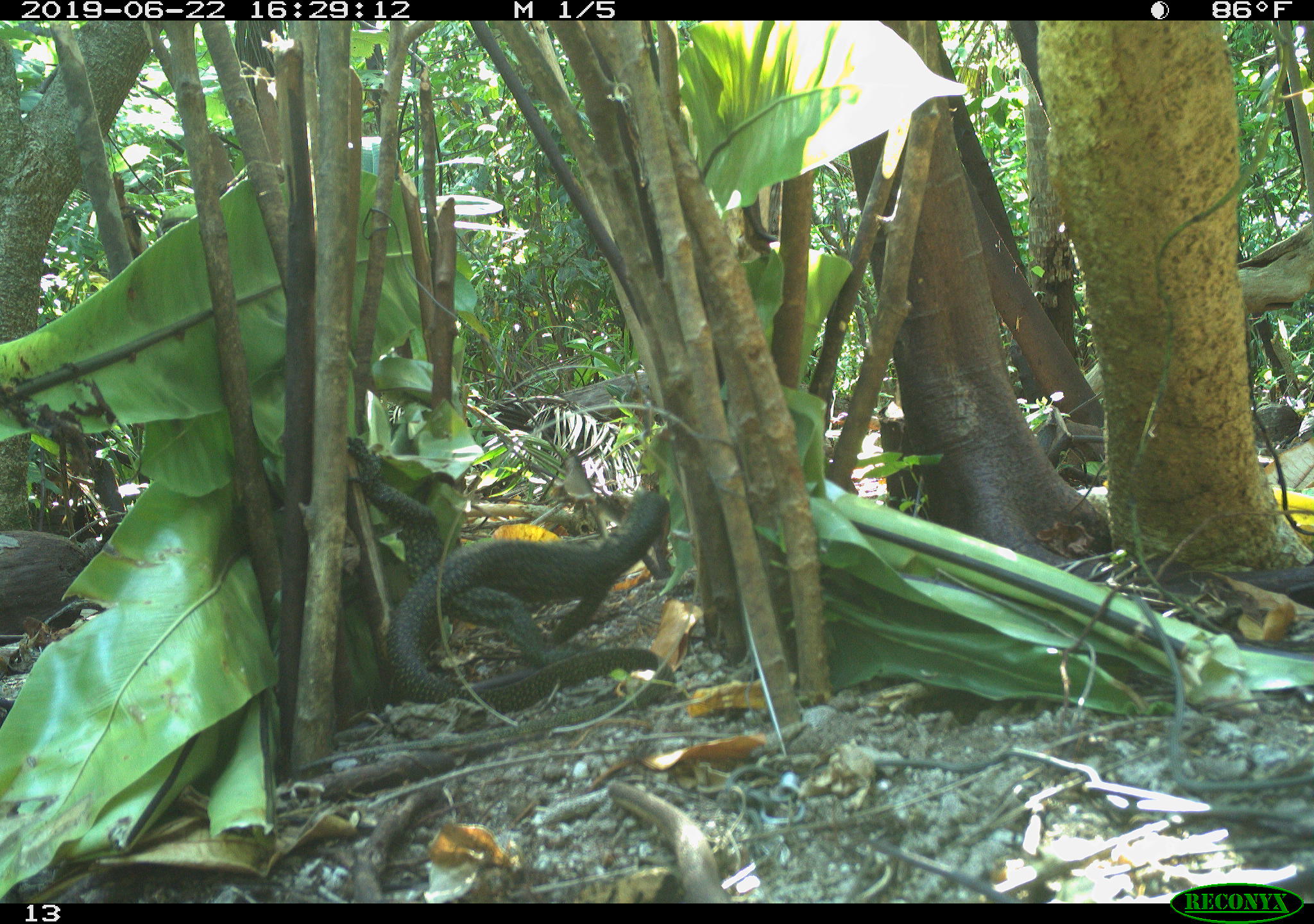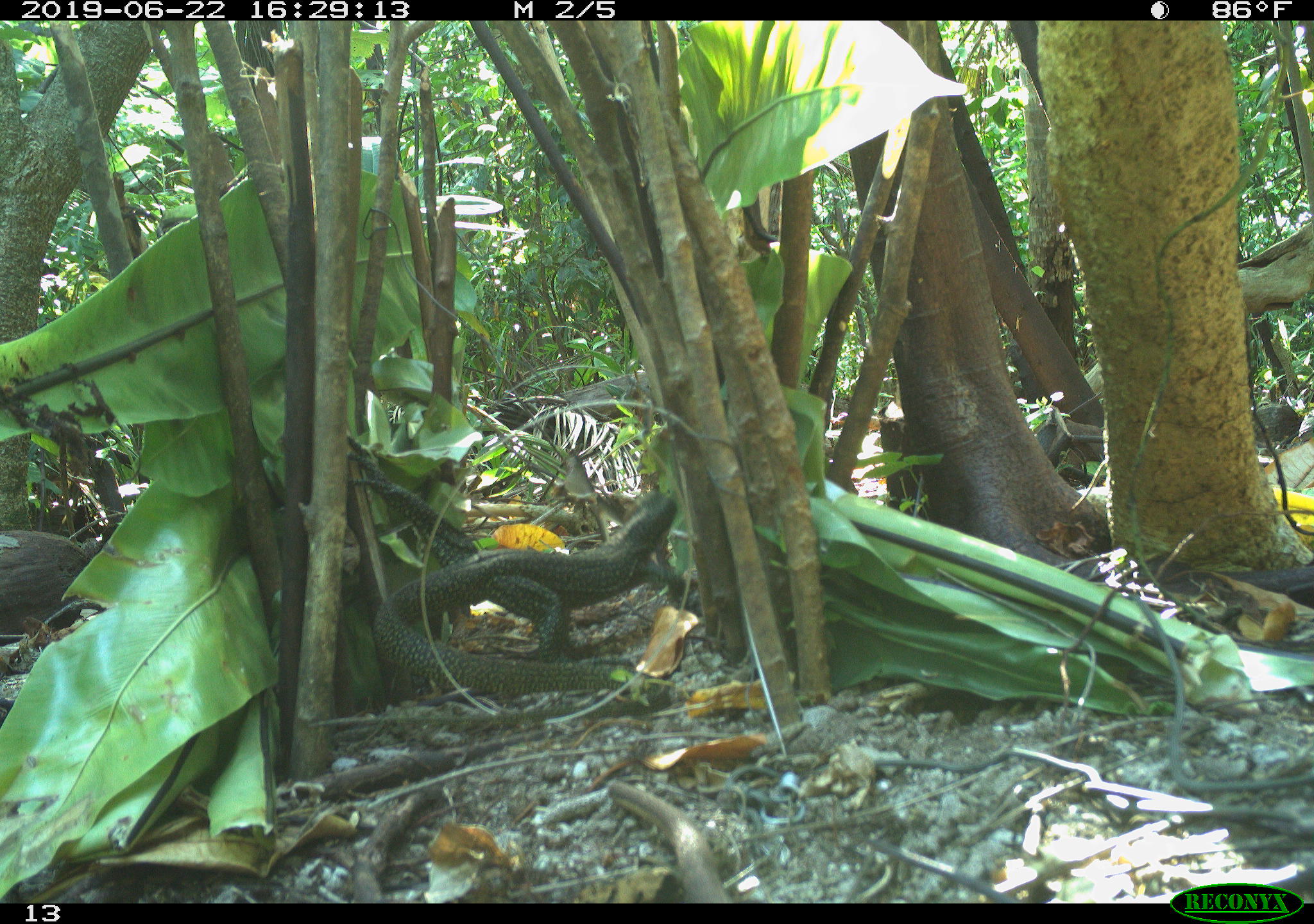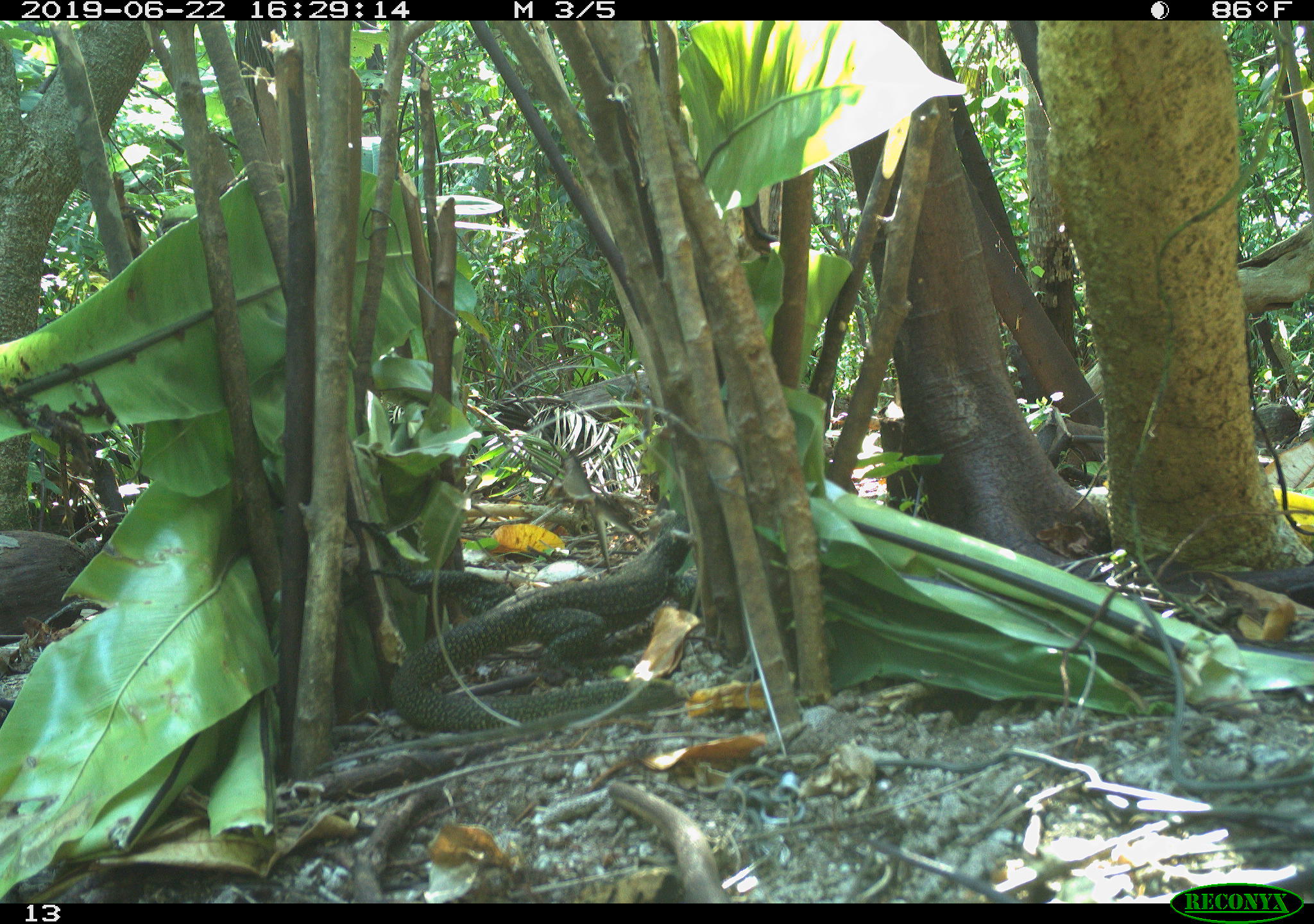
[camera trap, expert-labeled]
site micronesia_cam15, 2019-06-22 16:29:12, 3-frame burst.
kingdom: Animalia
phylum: Chordata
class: Reptilia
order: Squamata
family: Varanidae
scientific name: Varanidae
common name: monitor lizard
Monitor lizard (Varanidae).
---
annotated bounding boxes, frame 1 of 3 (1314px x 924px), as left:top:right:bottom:
monitor lizard: 300:438:669:776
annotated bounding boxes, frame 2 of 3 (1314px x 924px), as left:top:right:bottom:
monitor lizard: 386:490:683:734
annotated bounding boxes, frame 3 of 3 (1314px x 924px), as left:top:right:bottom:
monitor lizard: 343:511:702:752